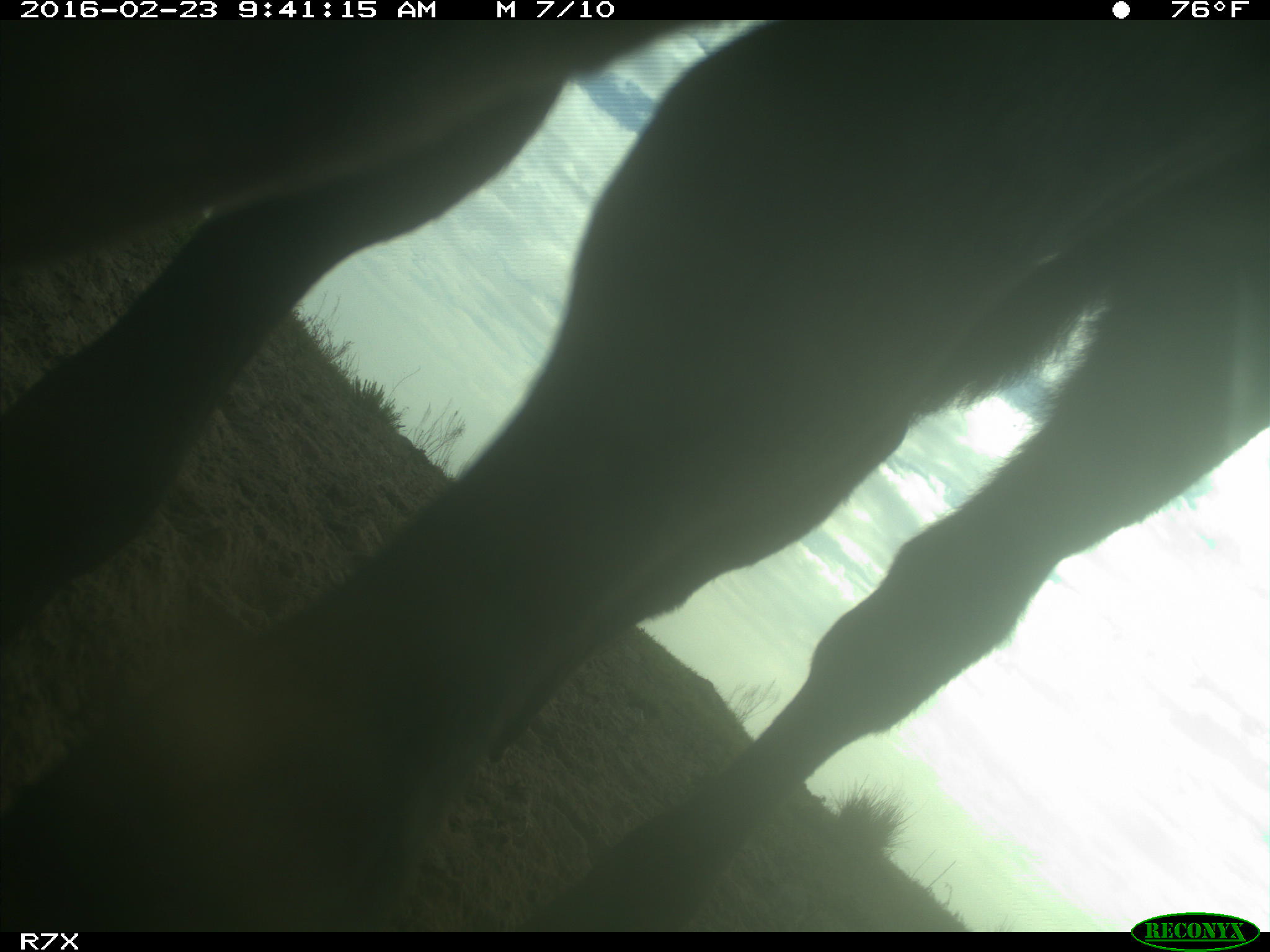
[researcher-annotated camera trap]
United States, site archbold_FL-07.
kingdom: Animalia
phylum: Chordata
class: Mammalia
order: Artiodactyla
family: Bovidae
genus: Bos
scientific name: Bos taurus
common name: domestic cow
Bos taurus (domestic cow).